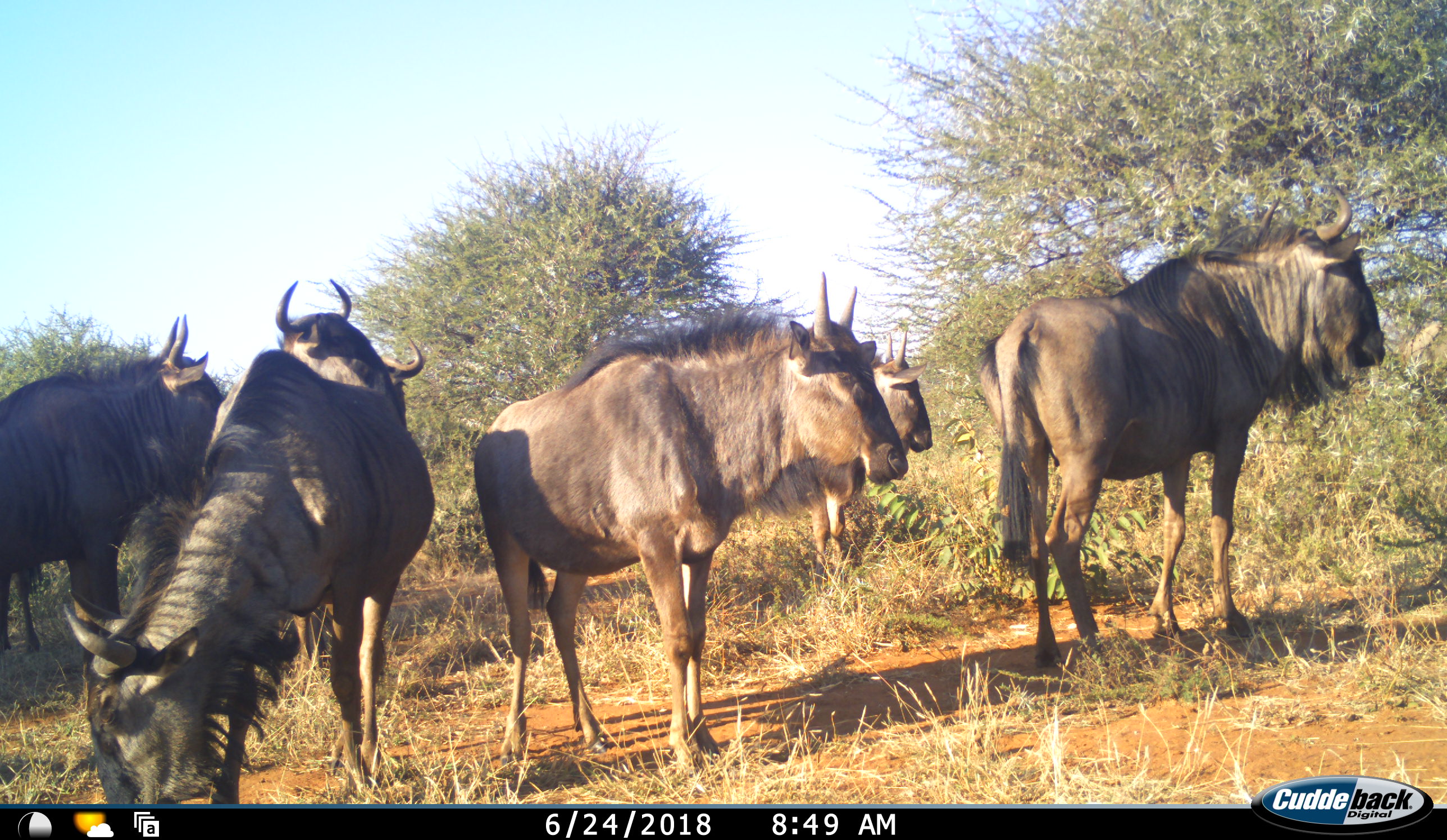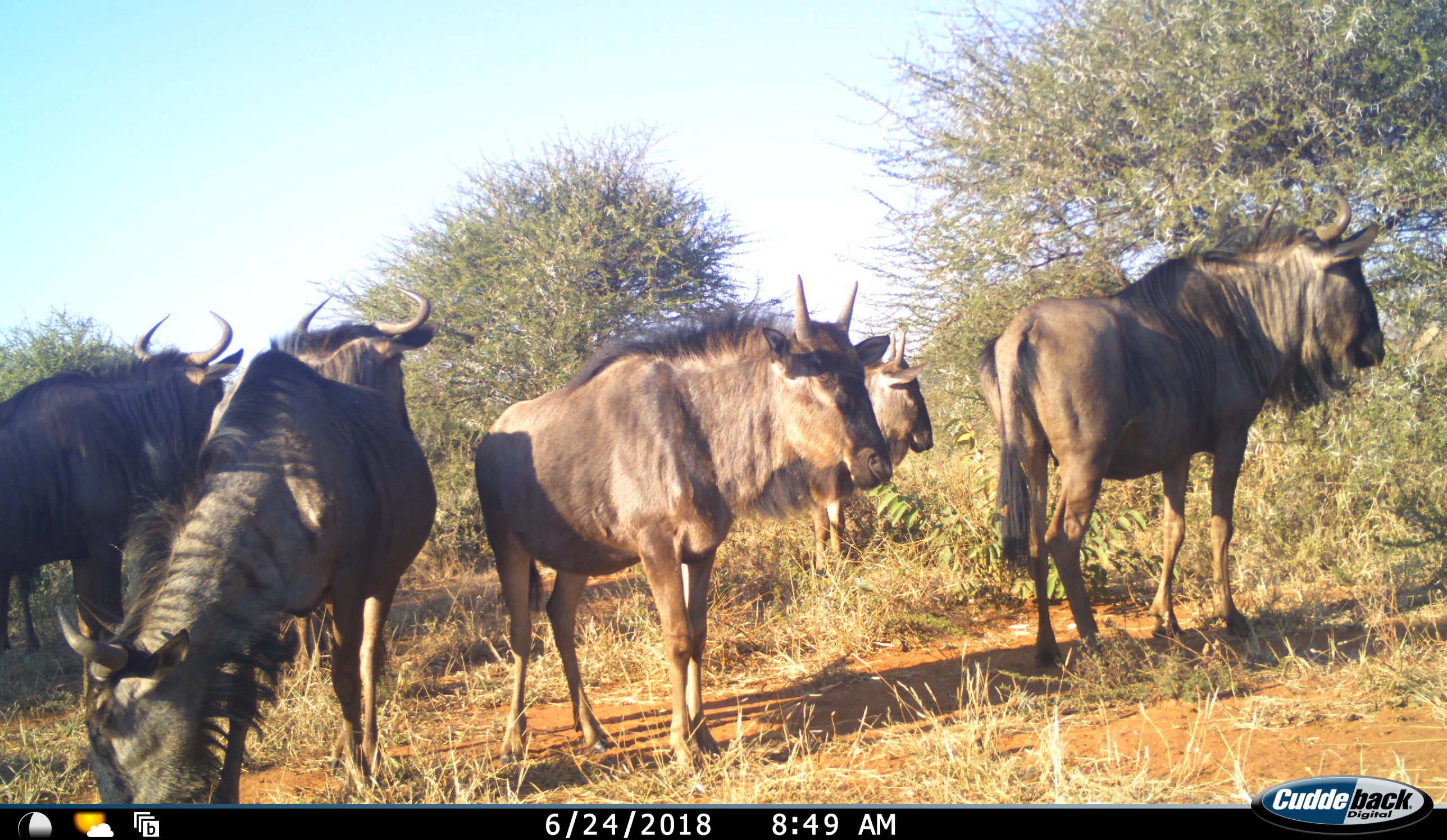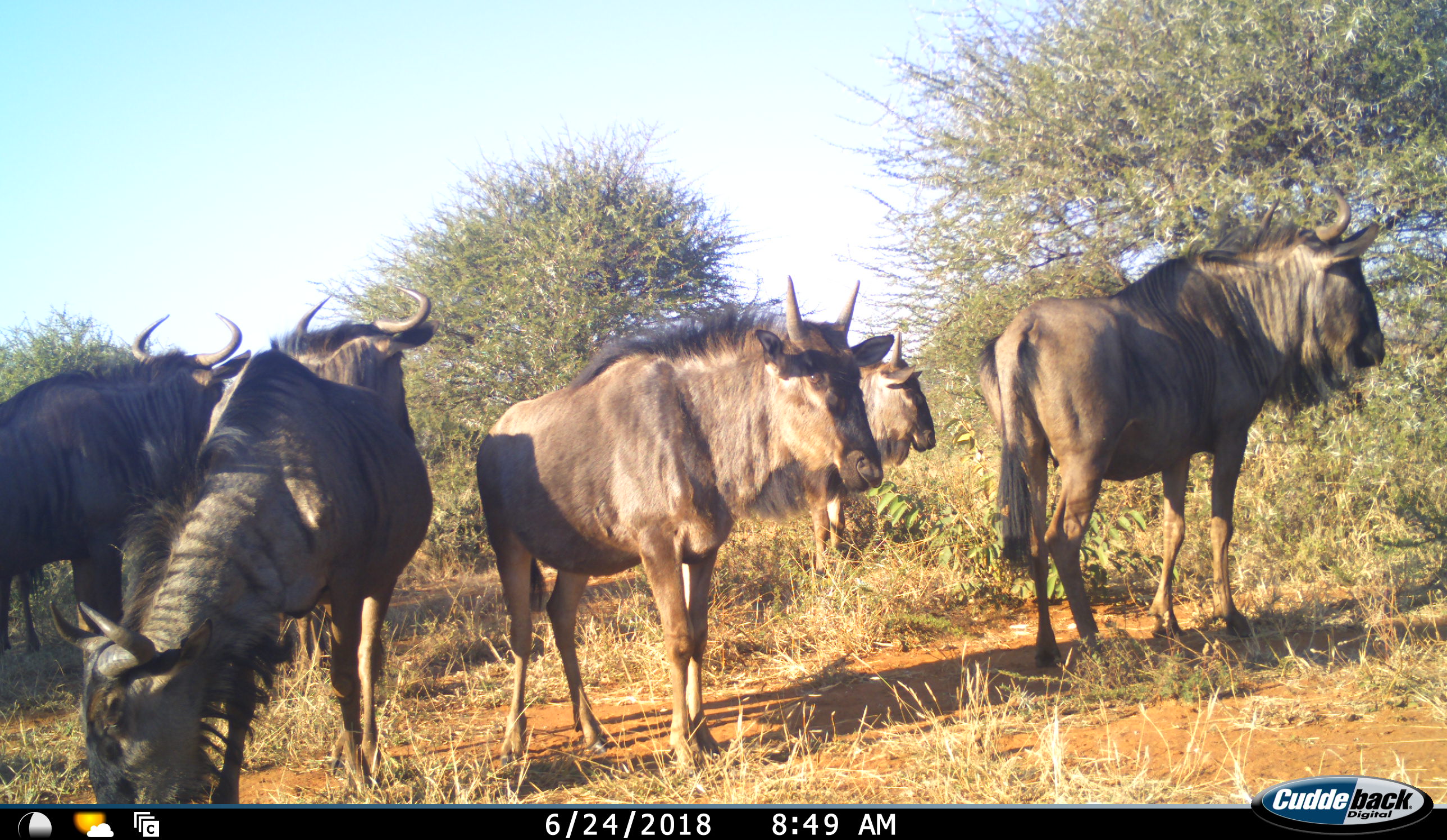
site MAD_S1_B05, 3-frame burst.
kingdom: Animalia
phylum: Chordata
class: Mammalia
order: Artiodactyla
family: Bovidae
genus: Connochaetes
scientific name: Connochaetes taurinus taurinus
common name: blue wildebeest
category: wildebeestblue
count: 6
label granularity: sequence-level